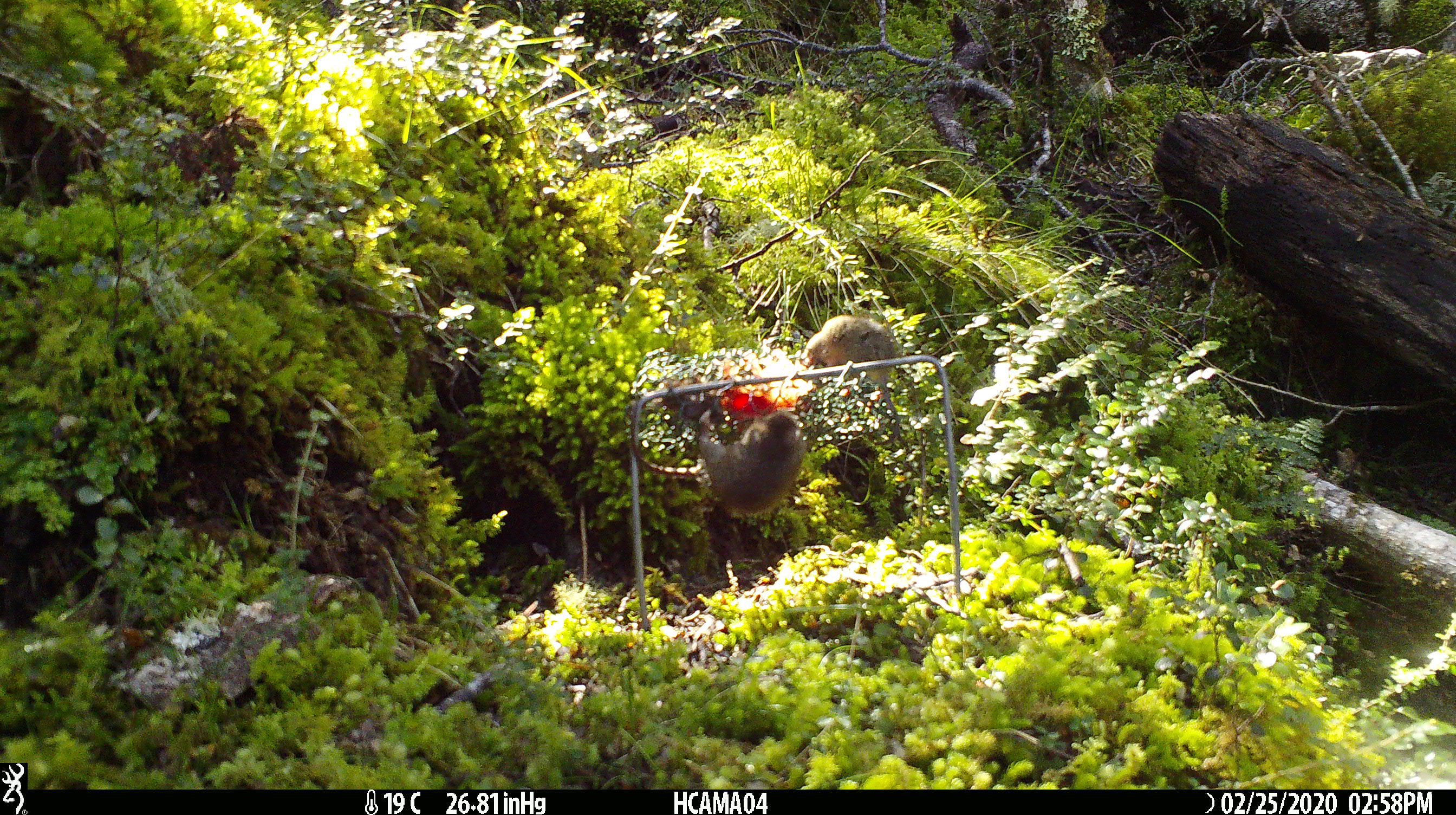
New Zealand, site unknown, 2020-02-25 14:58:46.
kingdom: Animalia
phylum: Chordata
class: Mammalia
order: Rodentia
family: Muridae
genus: Mus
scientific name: Mus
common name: mouse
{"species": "mouse (Mus)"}